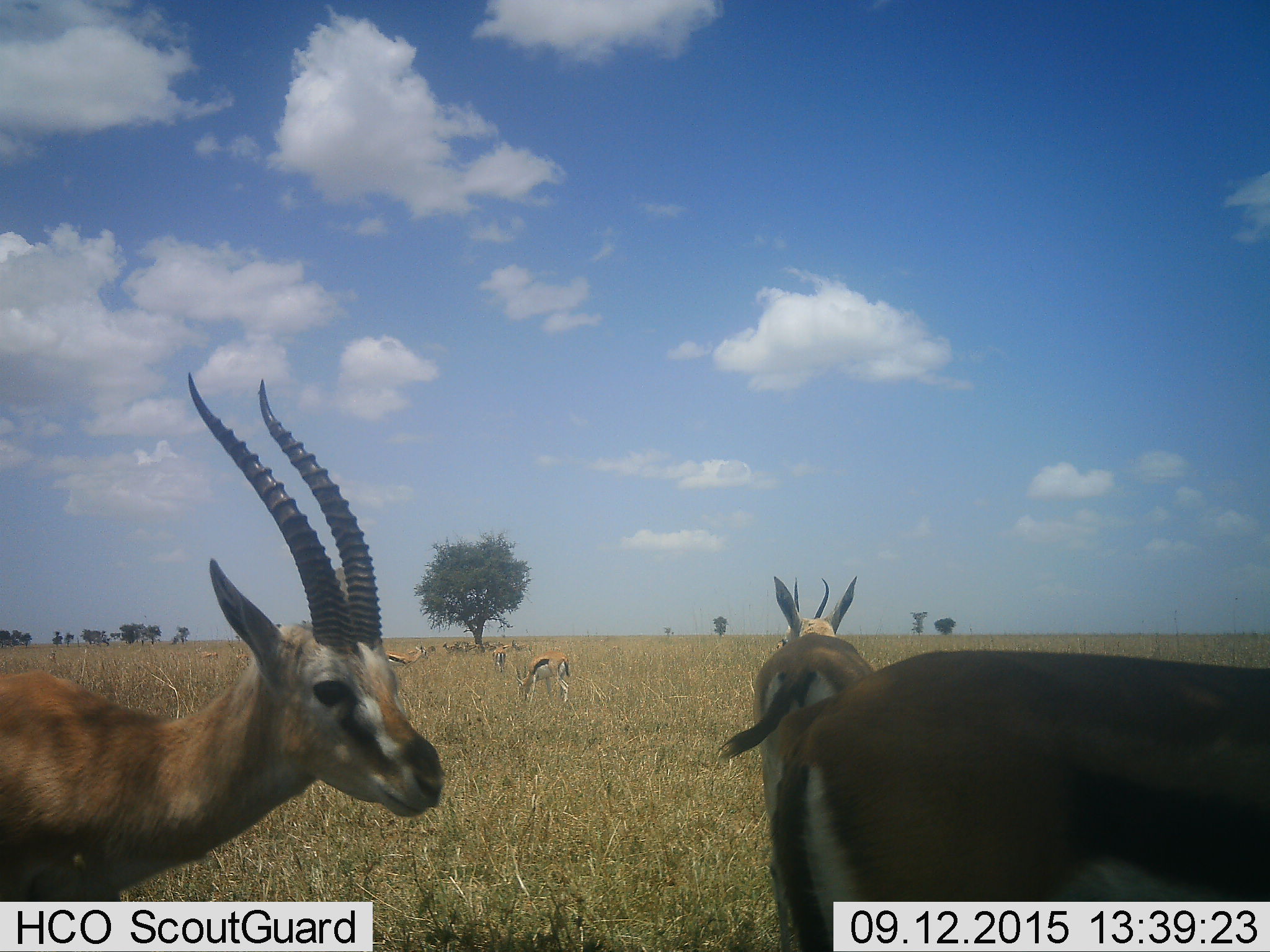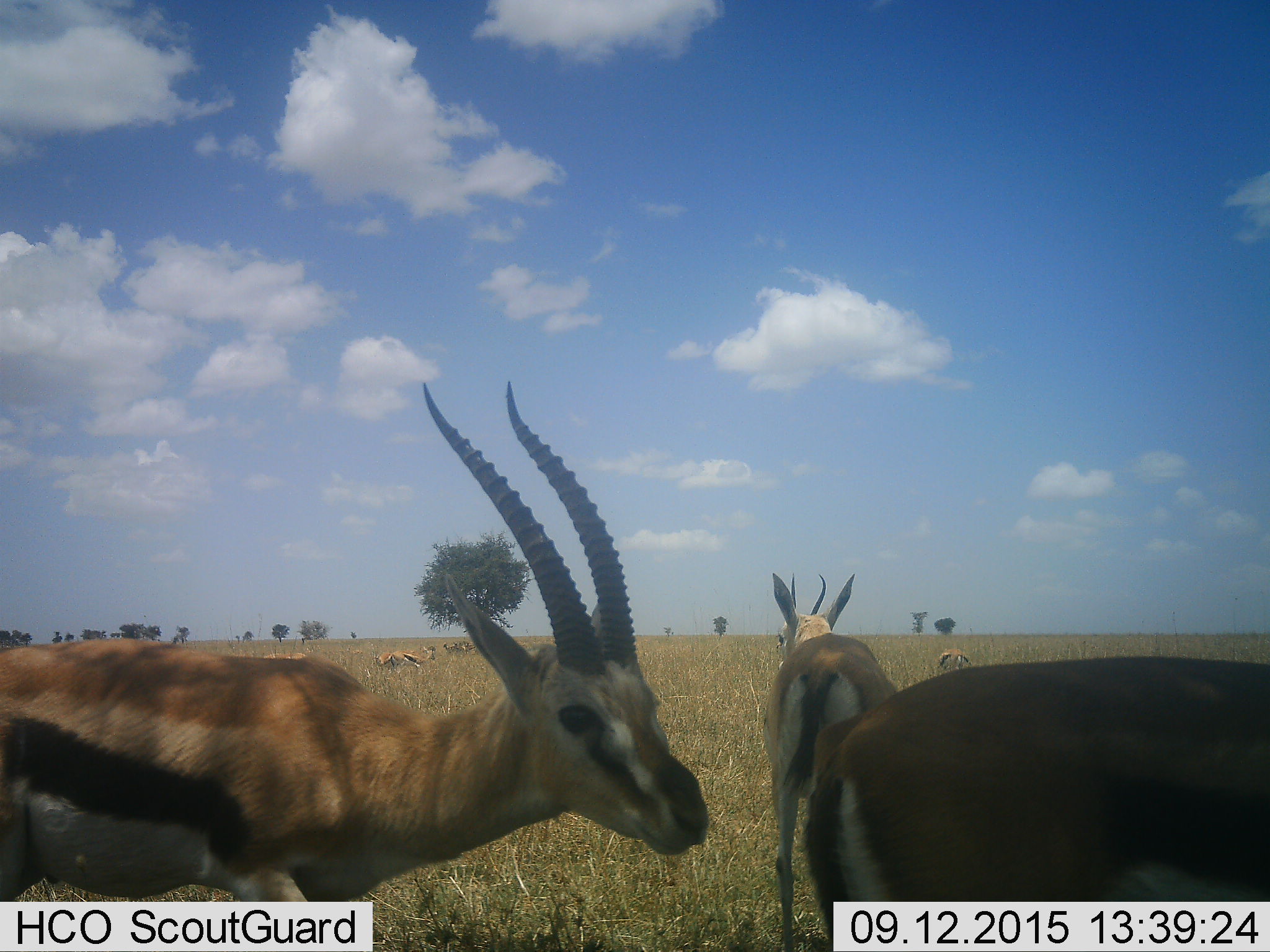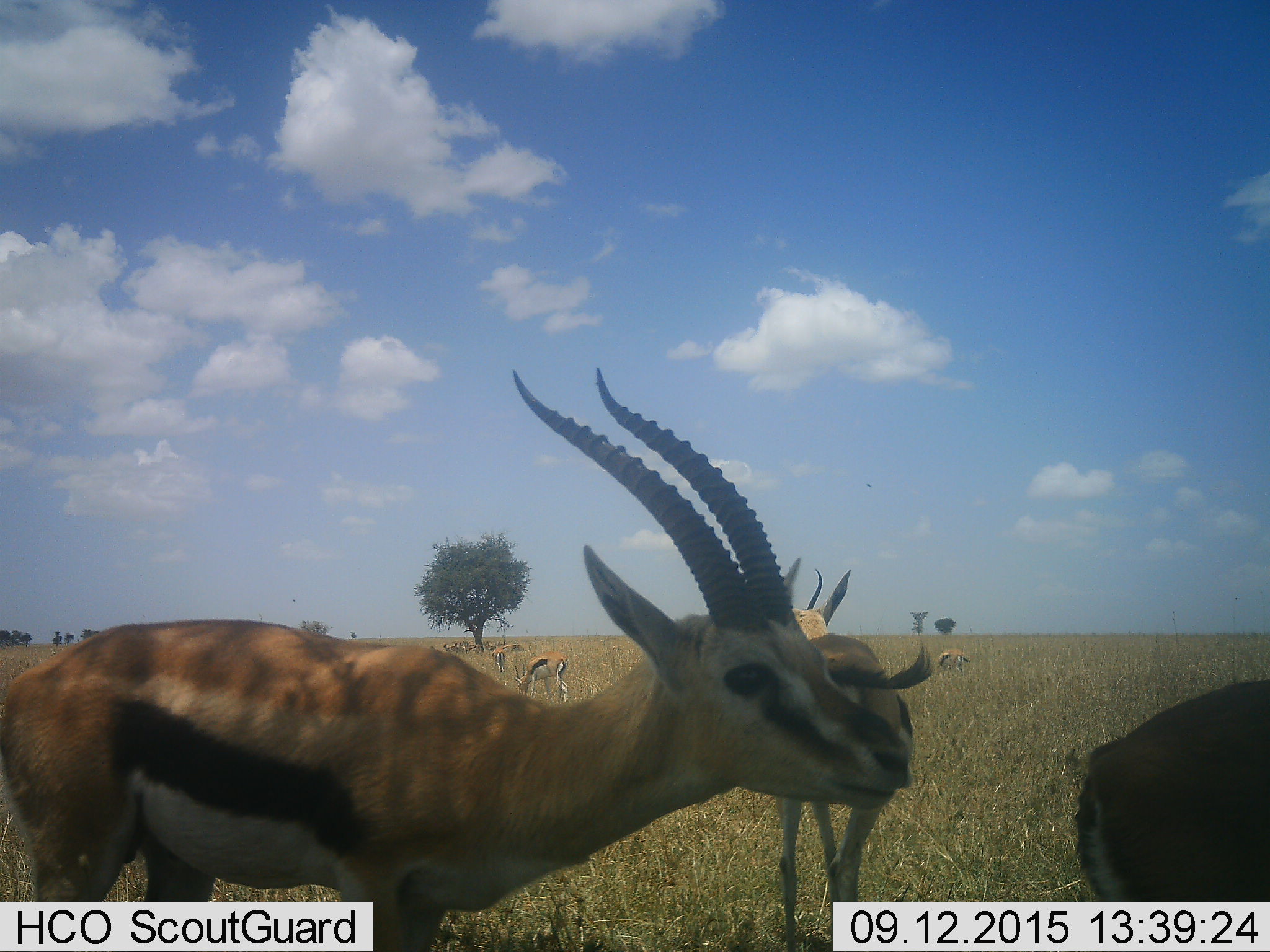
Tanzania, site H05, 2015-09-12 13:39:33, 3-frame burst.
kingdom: Animalia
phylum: Chordata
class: Mammalia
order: Artiodactyla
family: Bovidae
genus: Eudorcas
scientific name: Eudorcas thomsonii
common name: thomson's gazelle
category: gazellethomsons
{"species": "gazellethomsons (thomson's gazelle) (Eudorcas thomsonii)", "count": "11-50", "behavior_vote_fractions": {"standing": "78%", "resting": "22%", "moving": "56%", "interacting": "0%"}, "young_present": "22%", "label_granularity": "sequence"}